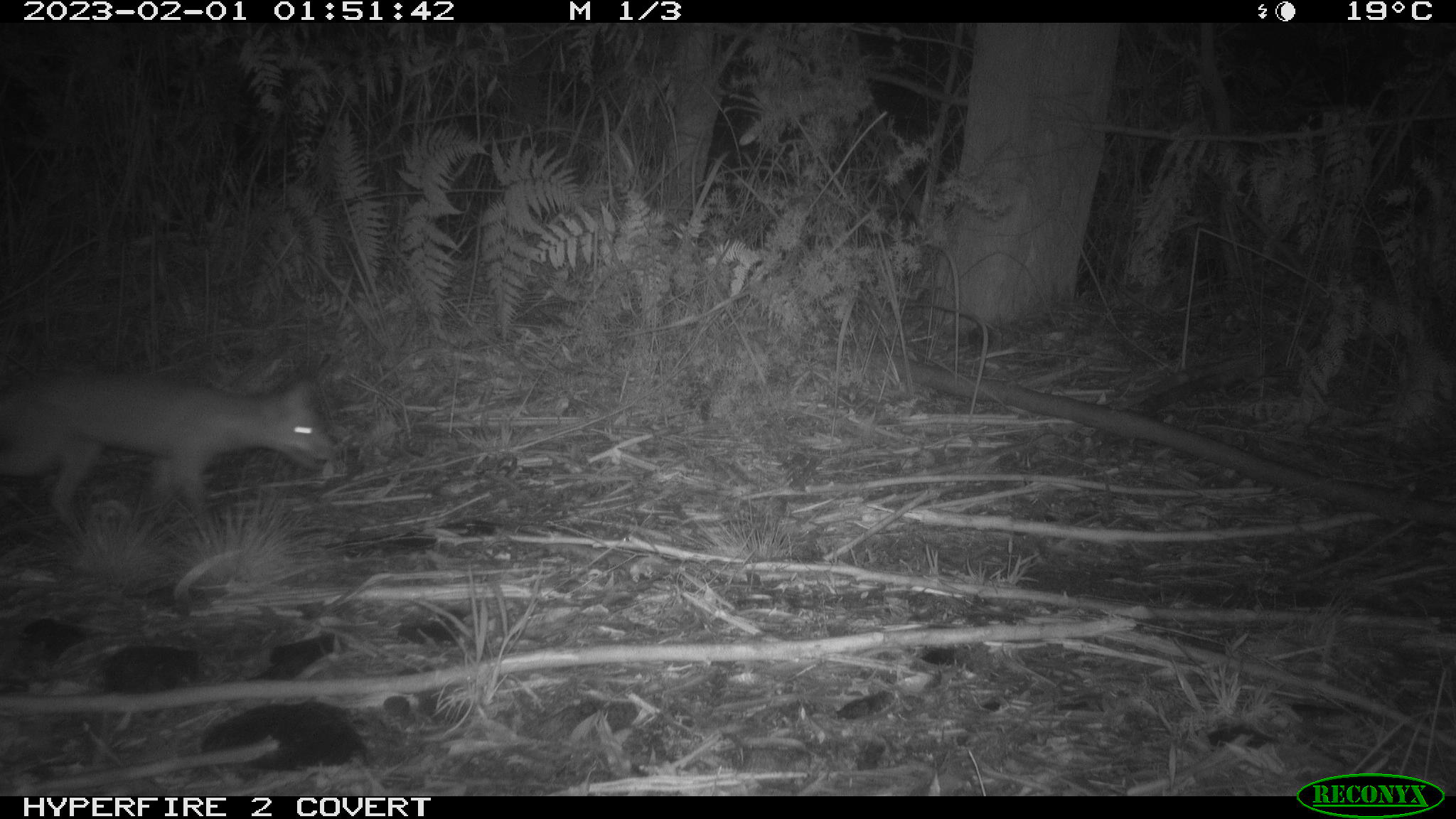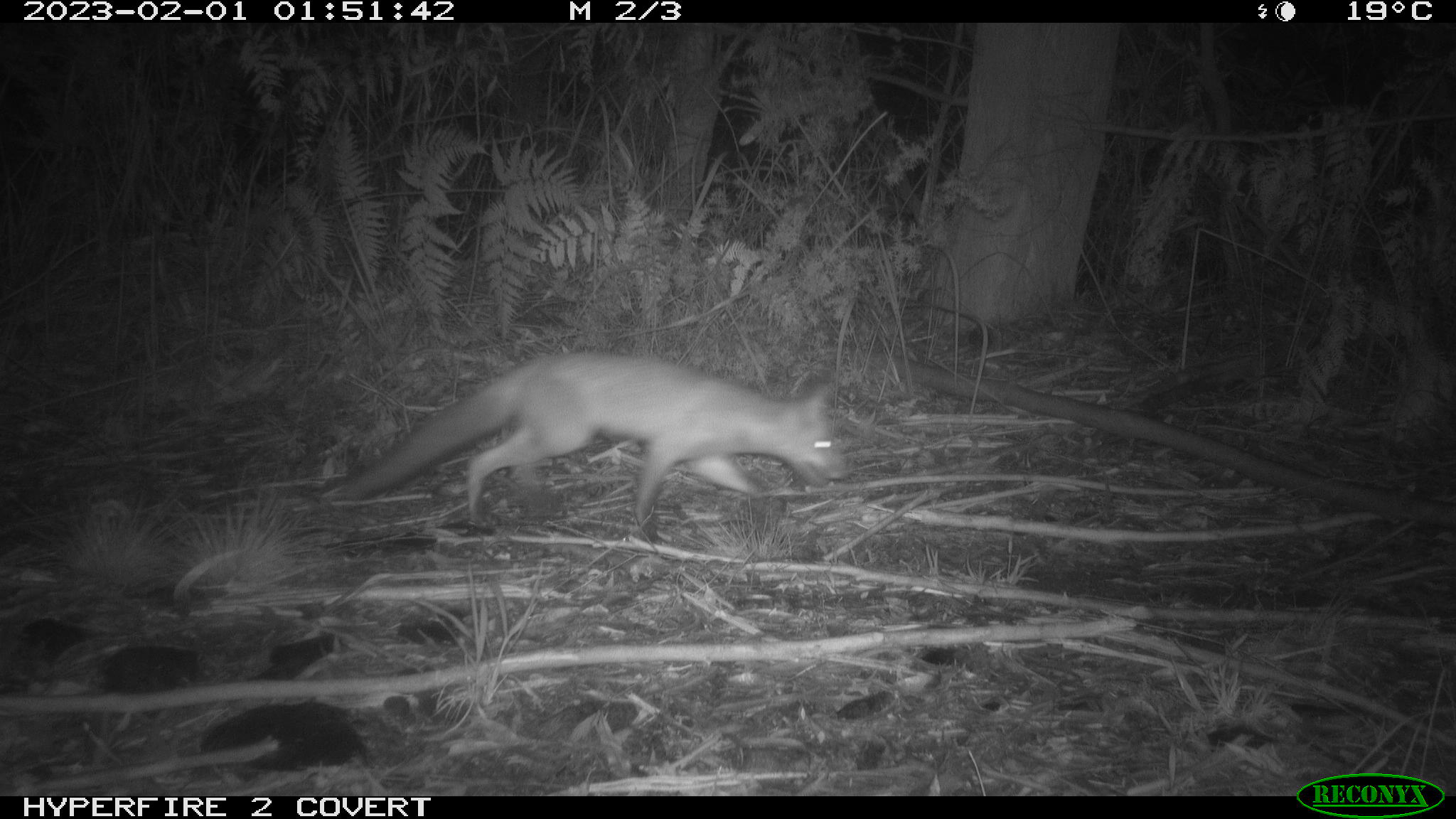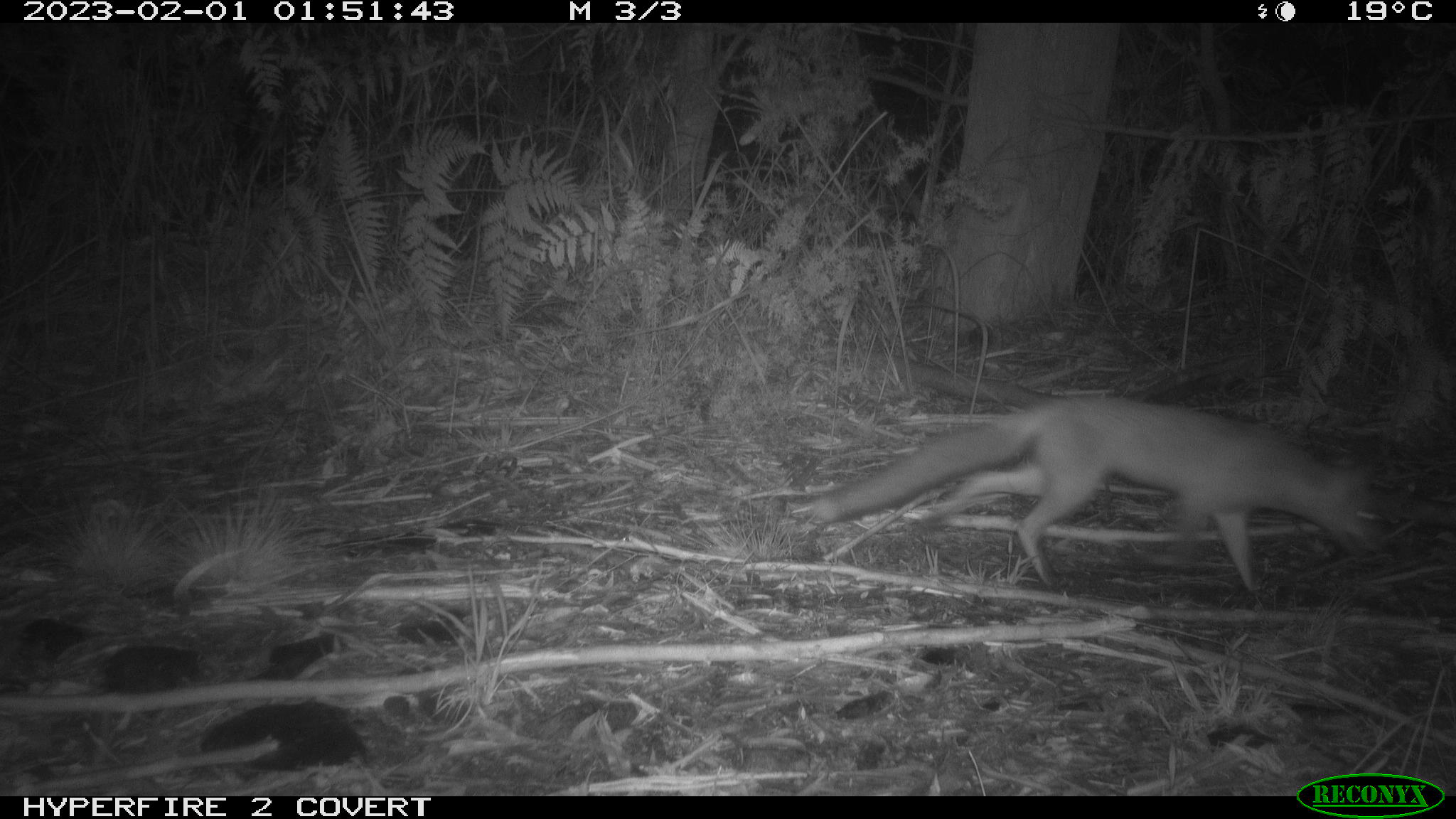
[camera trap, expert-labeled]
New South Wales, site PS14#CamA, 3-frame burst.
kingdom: Animalia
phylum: Chordata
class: Mammalia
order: Carnivora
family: Canidae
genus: Vulpes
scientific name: Vulpes vulpes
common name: red fox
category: fox